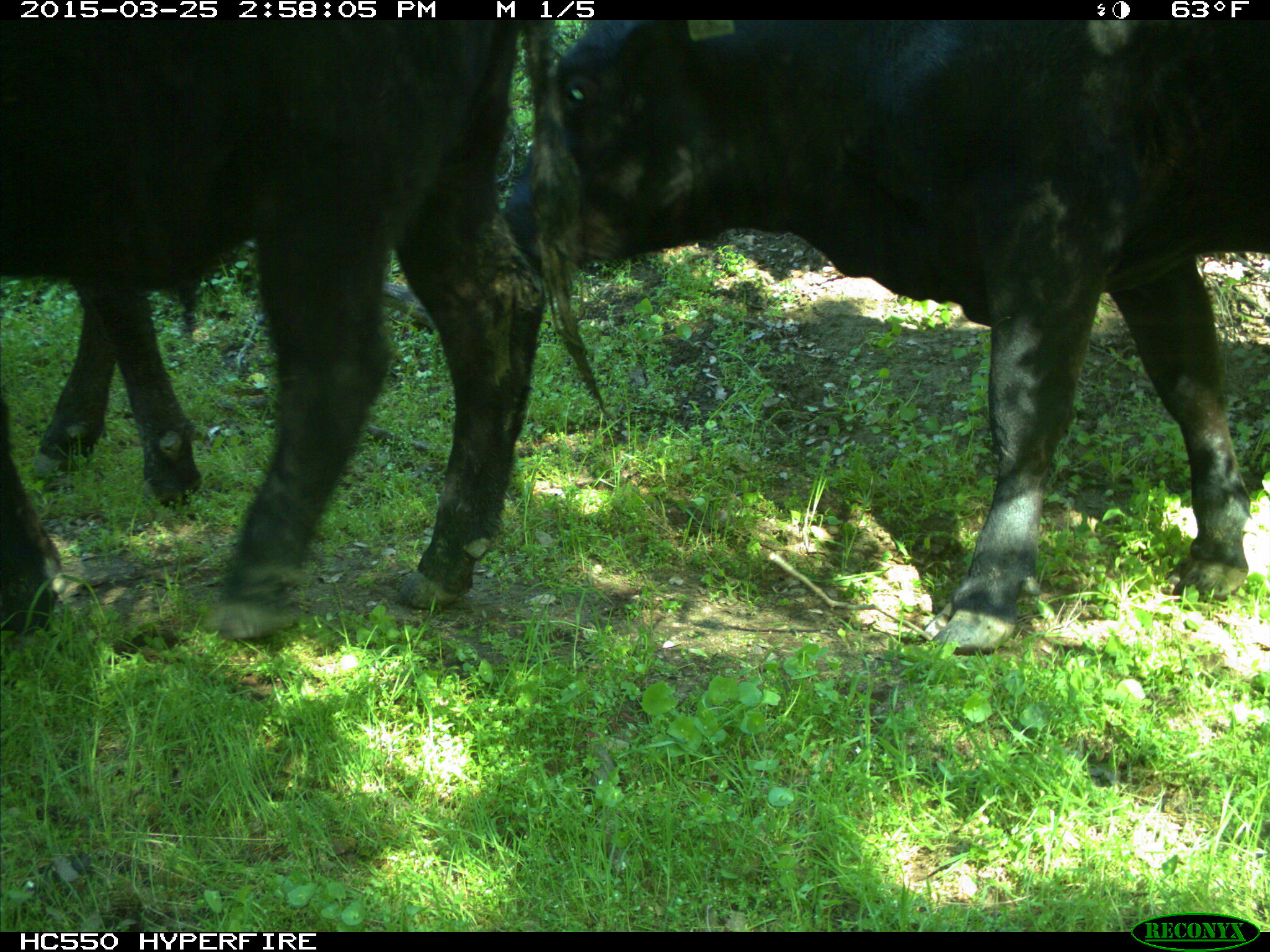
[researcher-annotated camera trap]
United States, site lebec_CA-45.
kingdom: Animalia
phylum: Chordata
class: Mammalia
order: Artiodactyla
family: Bovidae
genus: Bos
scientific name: Bos taurus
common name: domestic cow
Bos taurus (domestic cow).